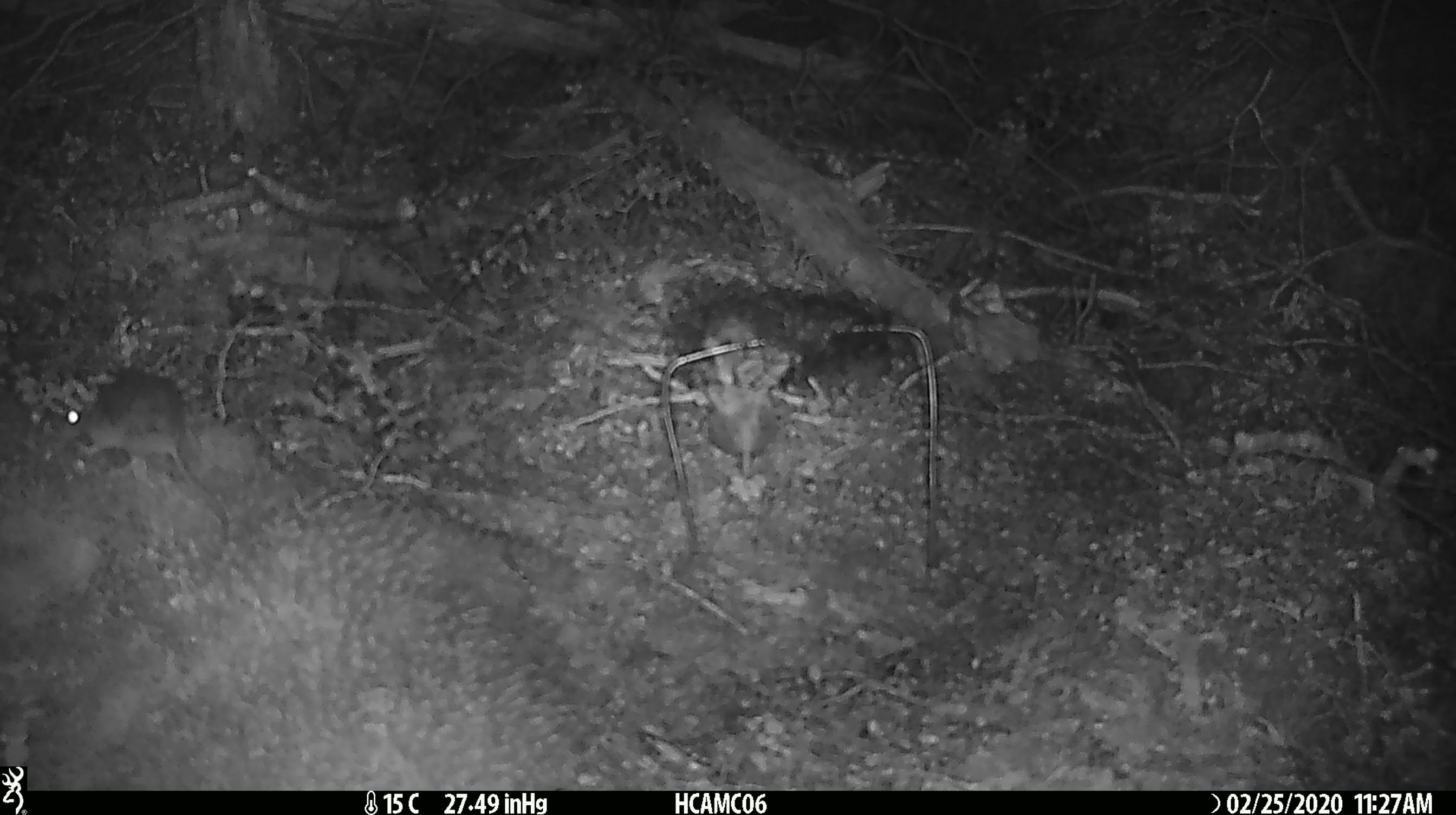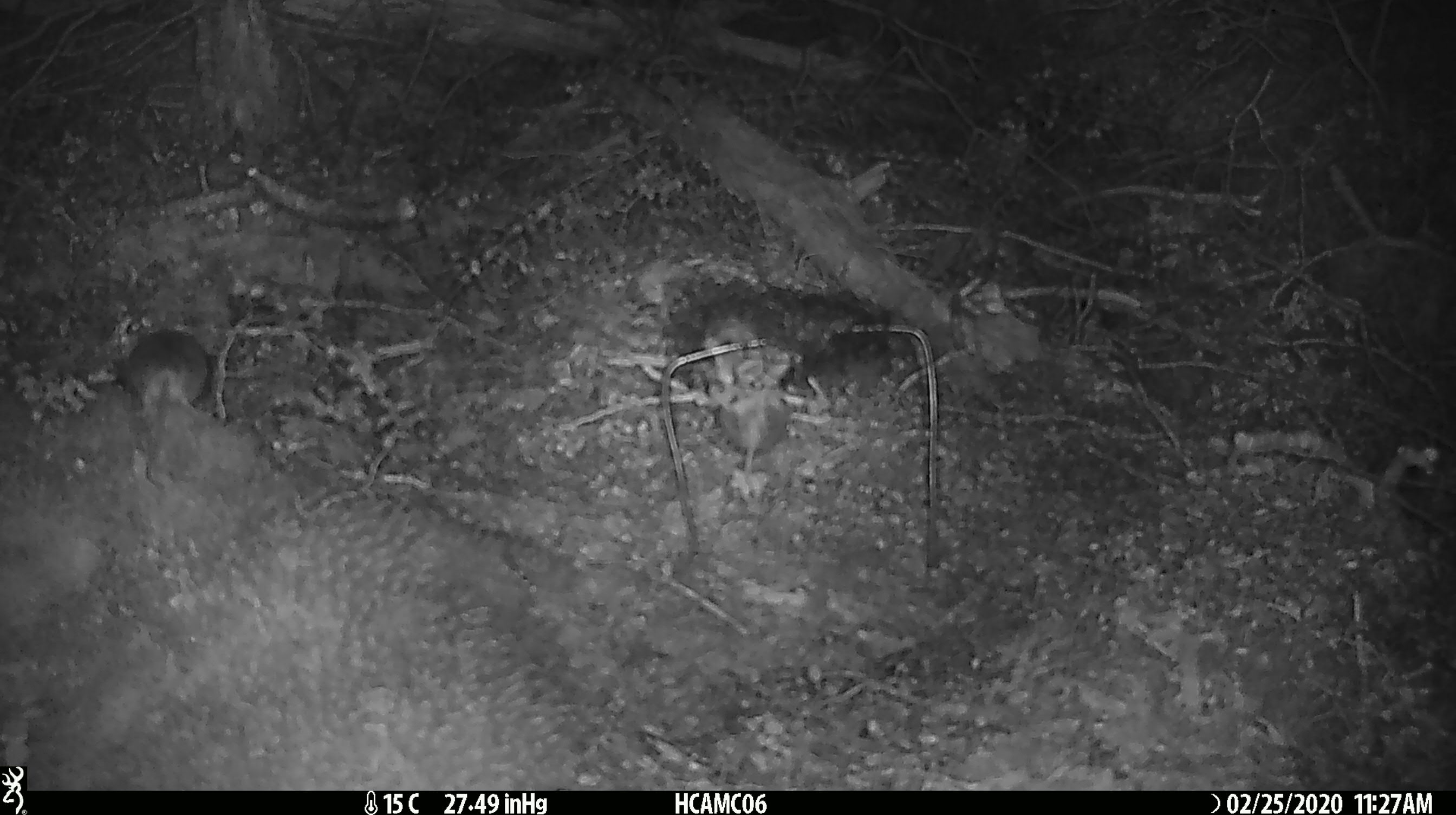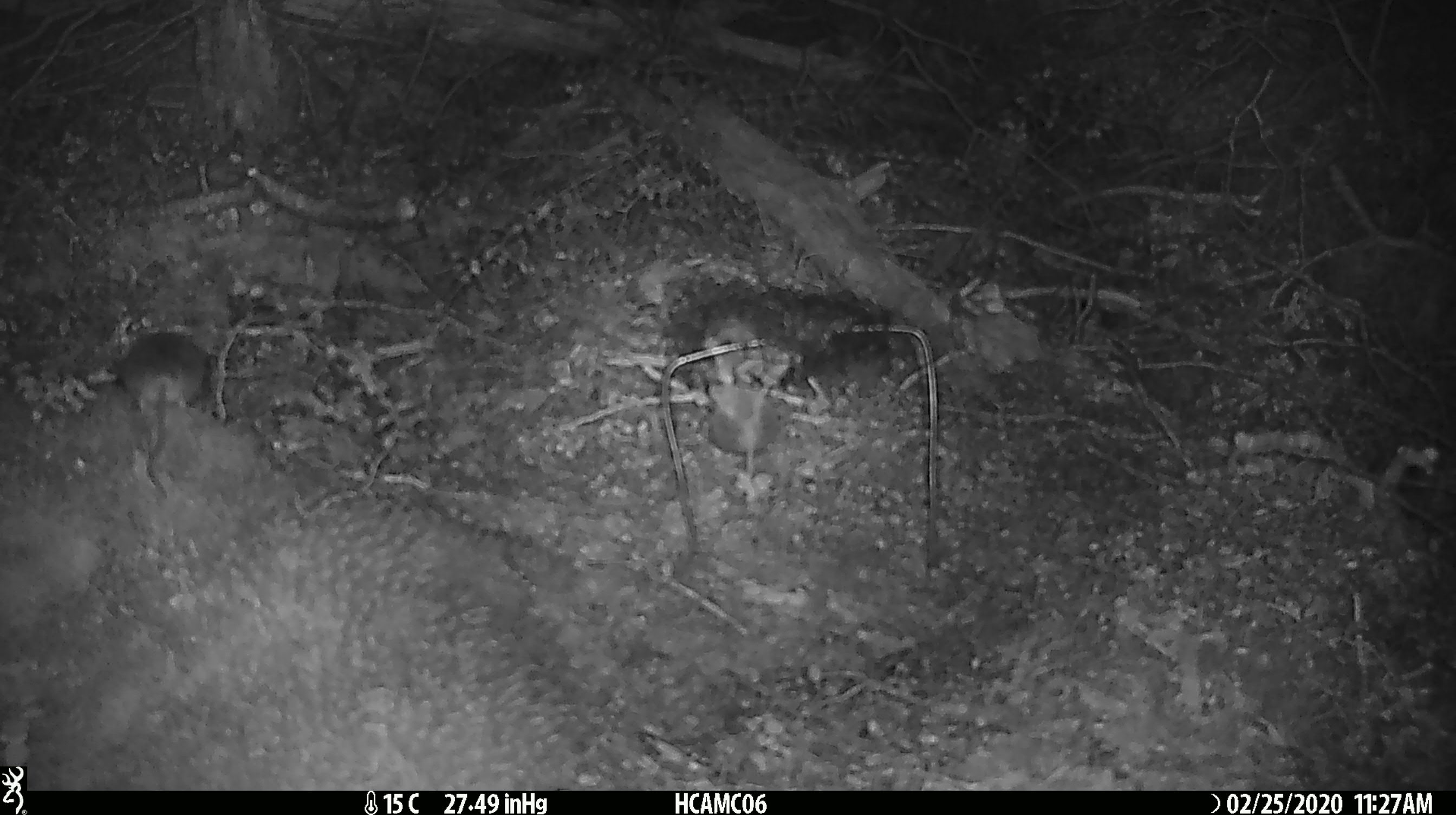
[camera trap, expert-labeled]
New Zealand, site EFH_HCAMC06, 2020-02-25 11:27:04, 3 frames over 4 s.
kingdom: Animalia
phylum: Chordata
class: Mammalia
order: Rodentia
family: Muridae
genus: Mus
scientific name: Mus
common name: mouse